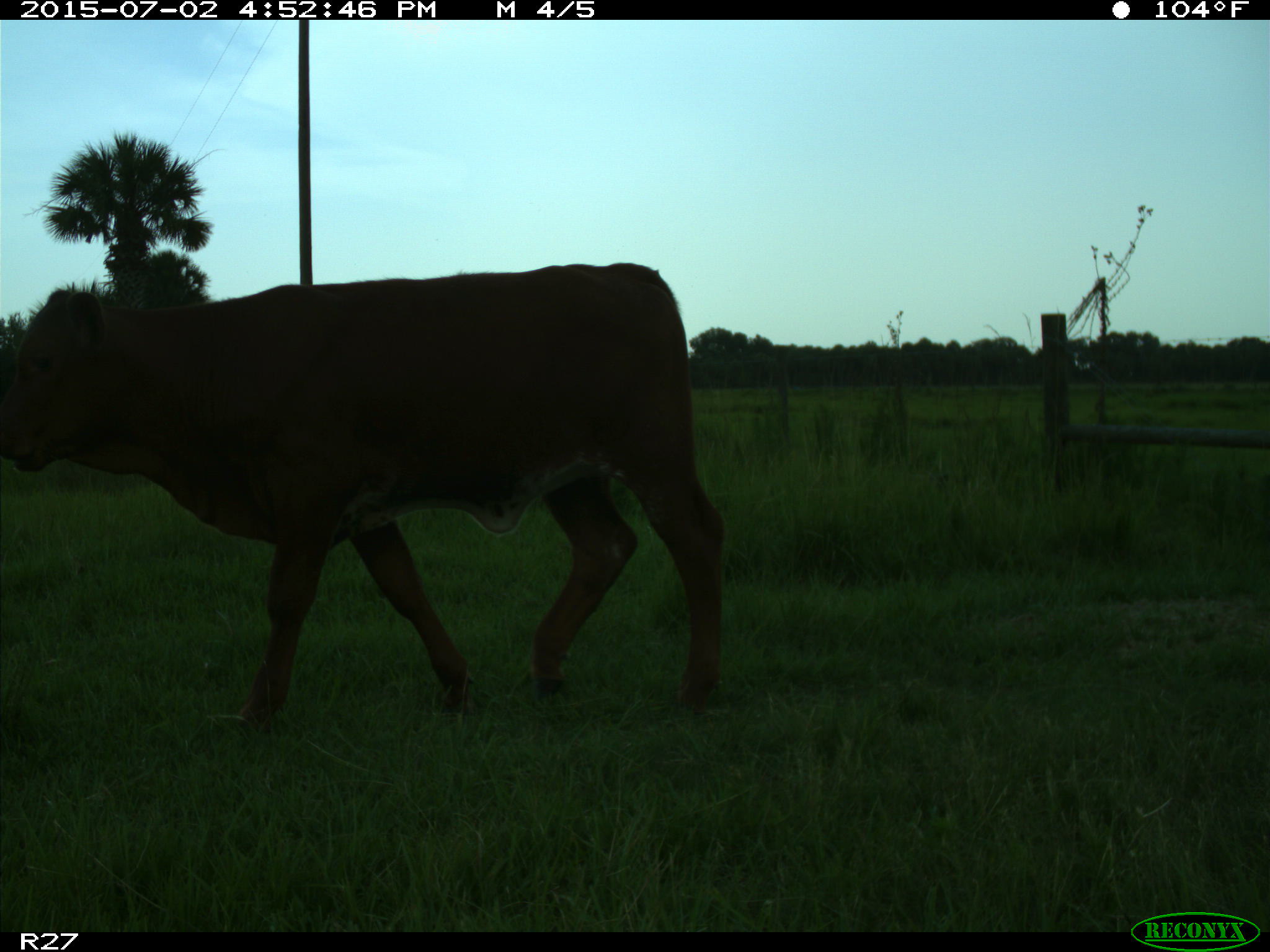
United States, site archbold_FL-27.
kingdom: Animalia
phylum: Chordata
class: Mammalia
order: Artiodactyla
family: Bovidae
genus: Bos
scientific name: Bos taurus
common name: domestic cow